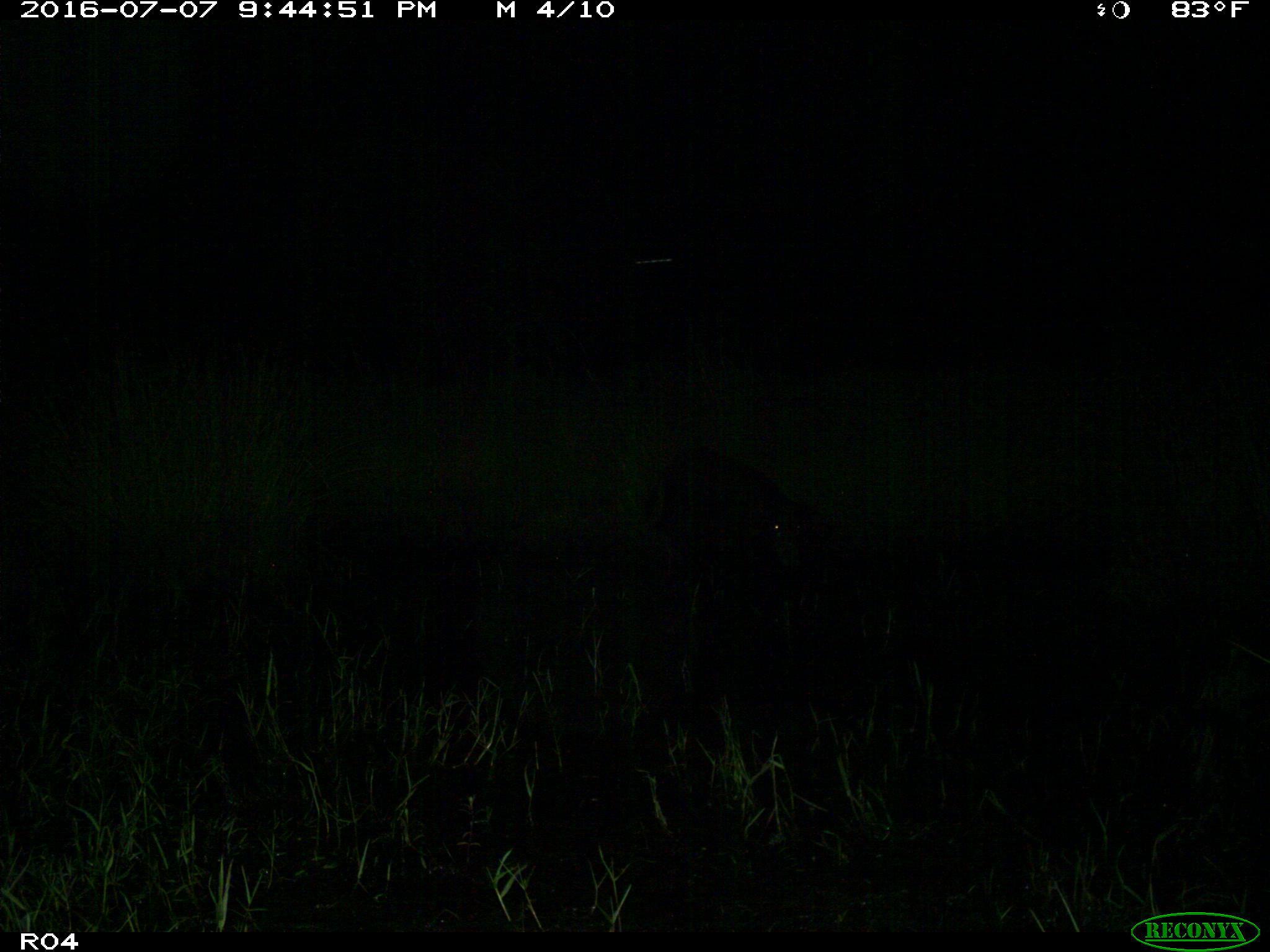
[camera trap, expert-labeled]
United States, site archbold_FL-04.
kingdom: Animalia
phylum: Chordata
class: Mammalia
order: Artiodactyla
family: Bovidae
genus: Bos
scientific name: Bos taurus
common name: domestic cow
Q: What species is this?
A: Bos taurus (domestic cow).